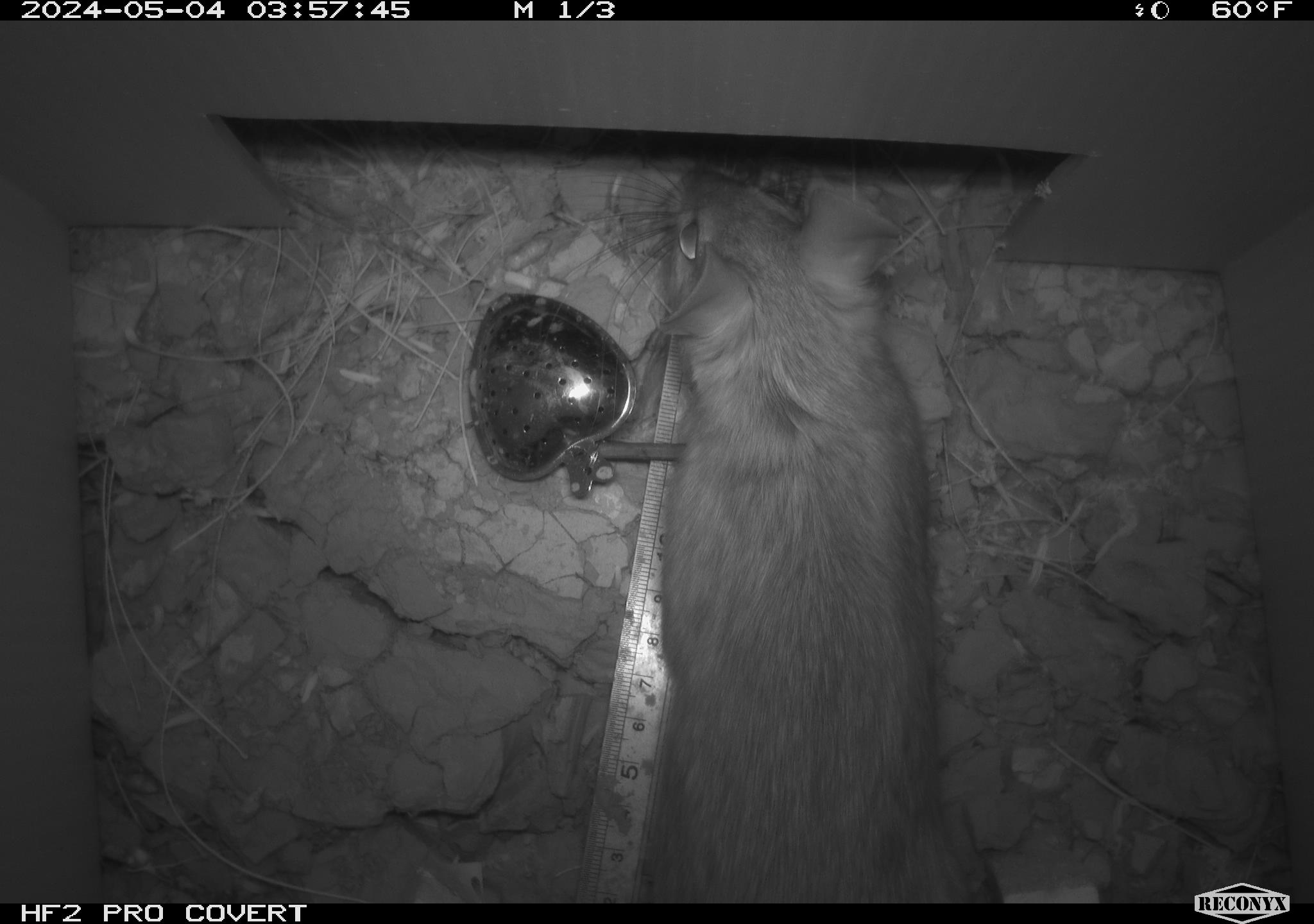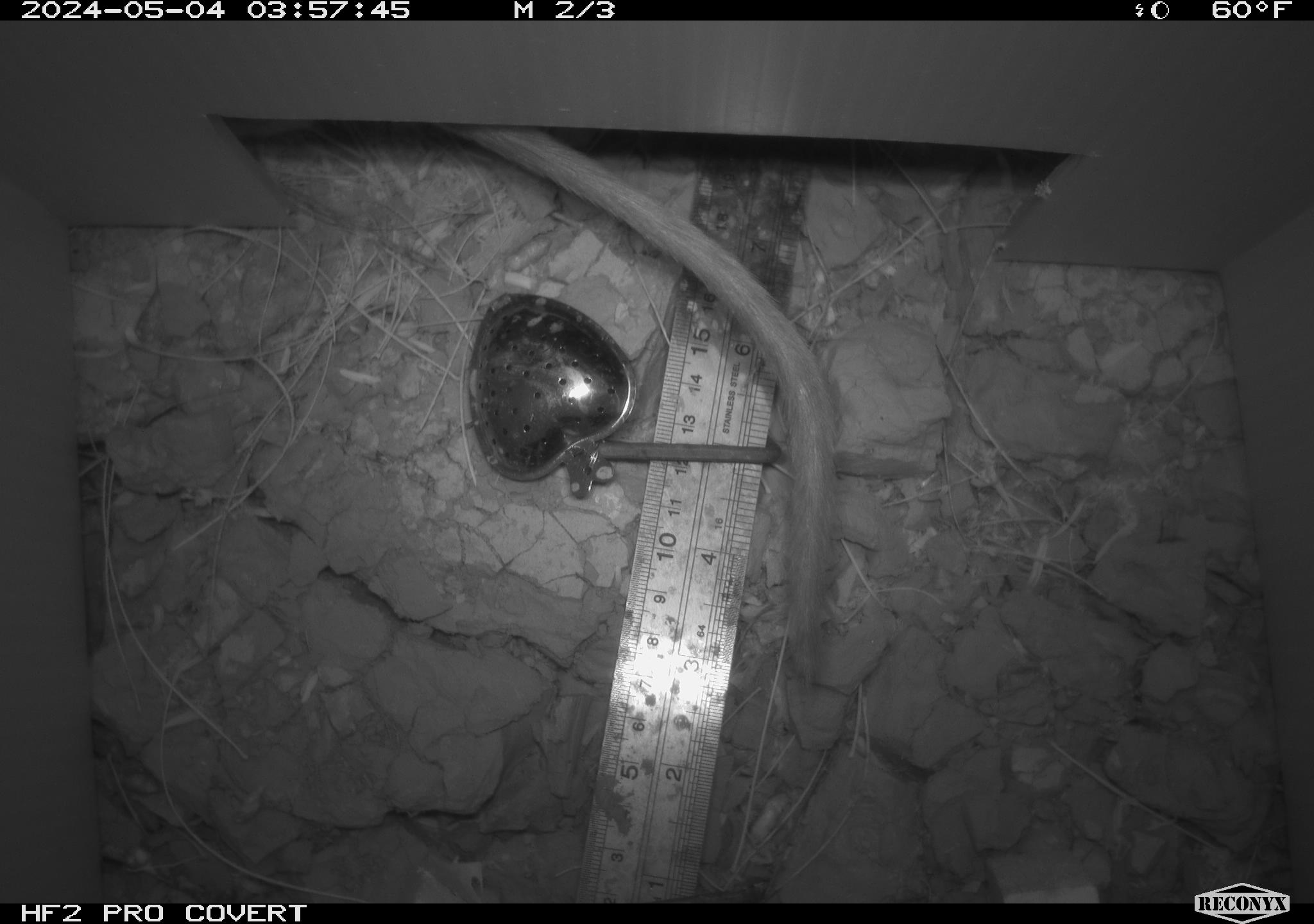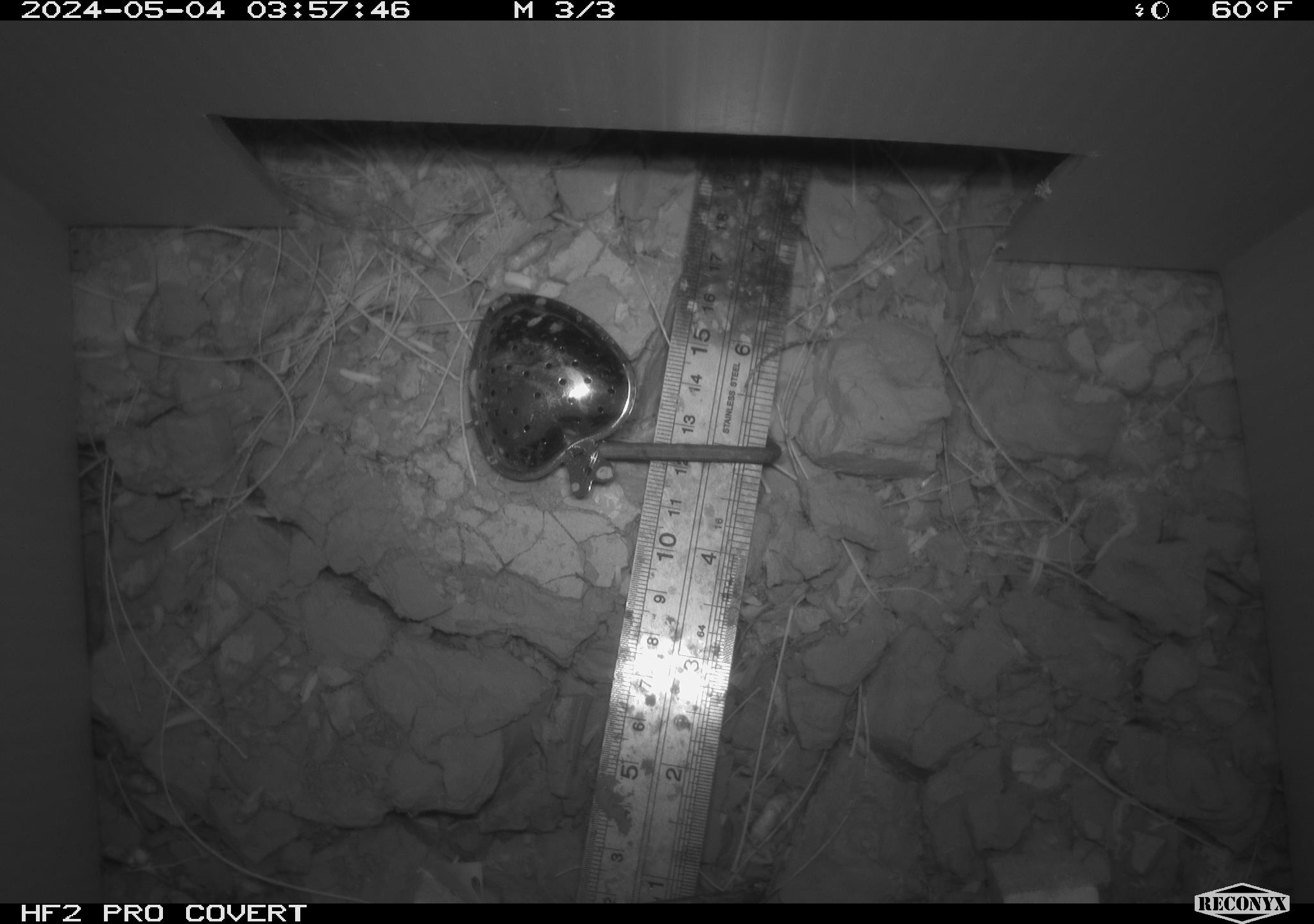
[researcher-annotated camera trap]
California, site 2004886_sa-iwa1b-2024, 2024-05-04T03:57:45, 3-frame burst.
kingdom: Animalia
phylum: Chordata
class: Mammalia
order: Rodentia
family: Cricetidae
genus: Neotoma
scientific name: Neotoma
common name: pack rat or woodrat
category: neotoma species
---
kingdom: Animalia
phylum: Chordata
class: Mammalia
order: Rodentia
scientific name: Rodentia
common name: woodrat or rat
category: woodrat or rat species